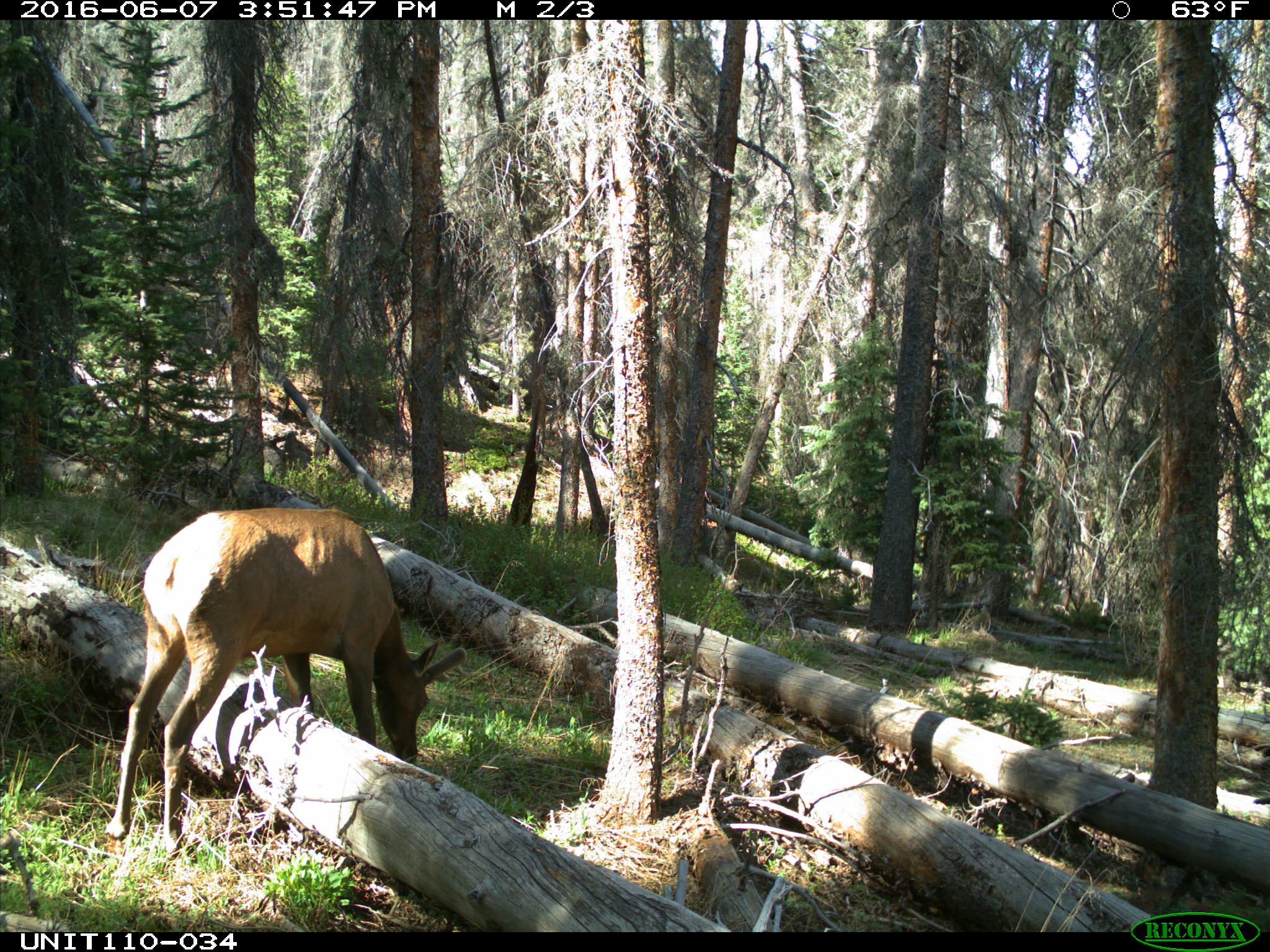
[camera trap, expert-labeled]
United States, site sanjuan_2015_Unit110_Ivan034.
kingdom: Animalia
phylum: Chordata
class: Mammalia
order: Artiodactyla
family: Cervidae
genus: Cervus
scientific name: Cervus elaphus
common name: red deer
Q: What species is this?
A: Cervus elaphus (red deer).